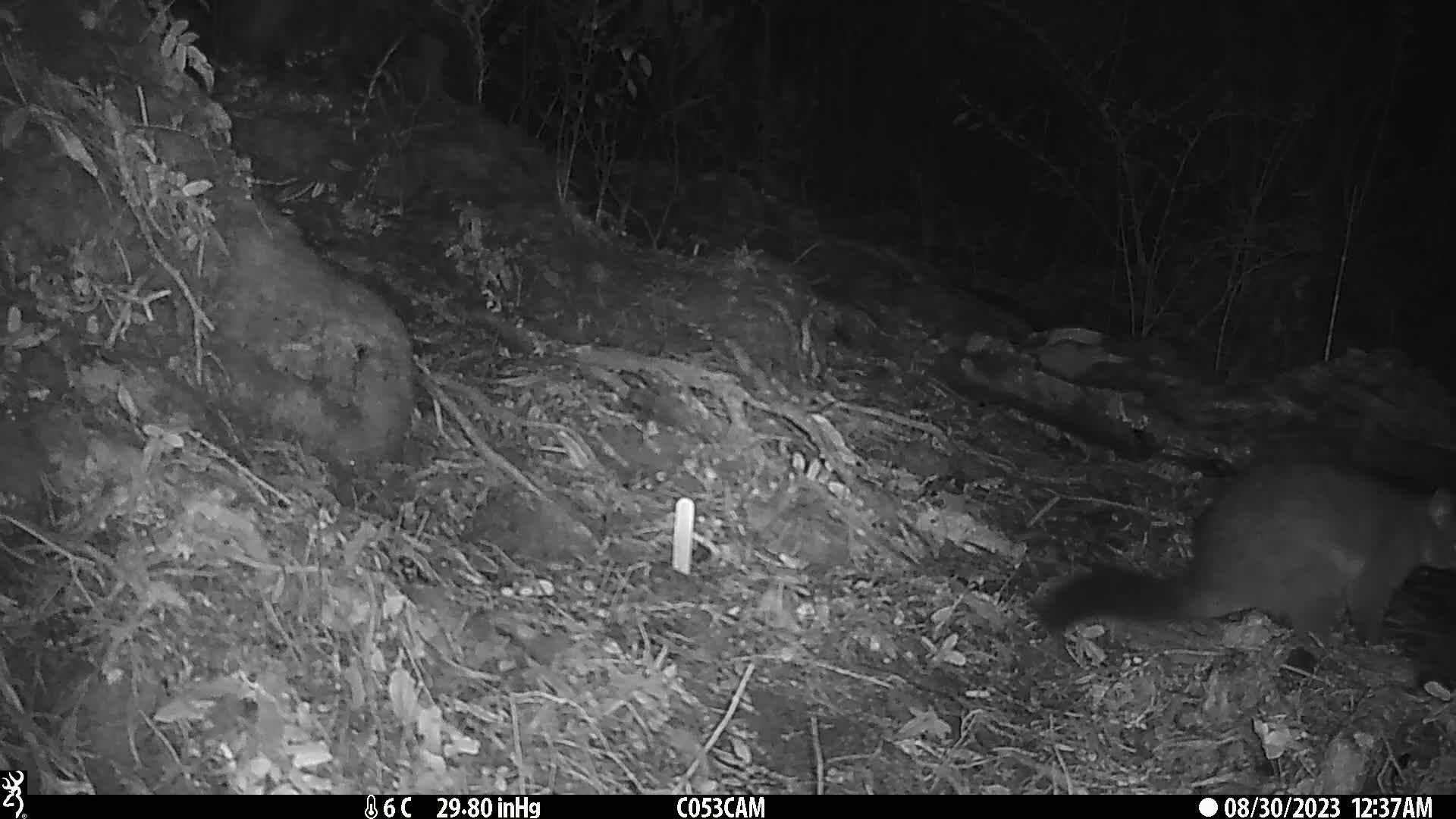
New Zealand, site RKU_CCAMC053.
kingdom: Animalia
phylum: Chordata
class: Mammalia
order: Diprotodontia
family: Phalangeridae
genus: Trichosurus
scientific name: Trichosurus vulpecula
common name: common brushtail possum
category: possum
Possum (common brushtail possum) (Trichosurus vulpecula).